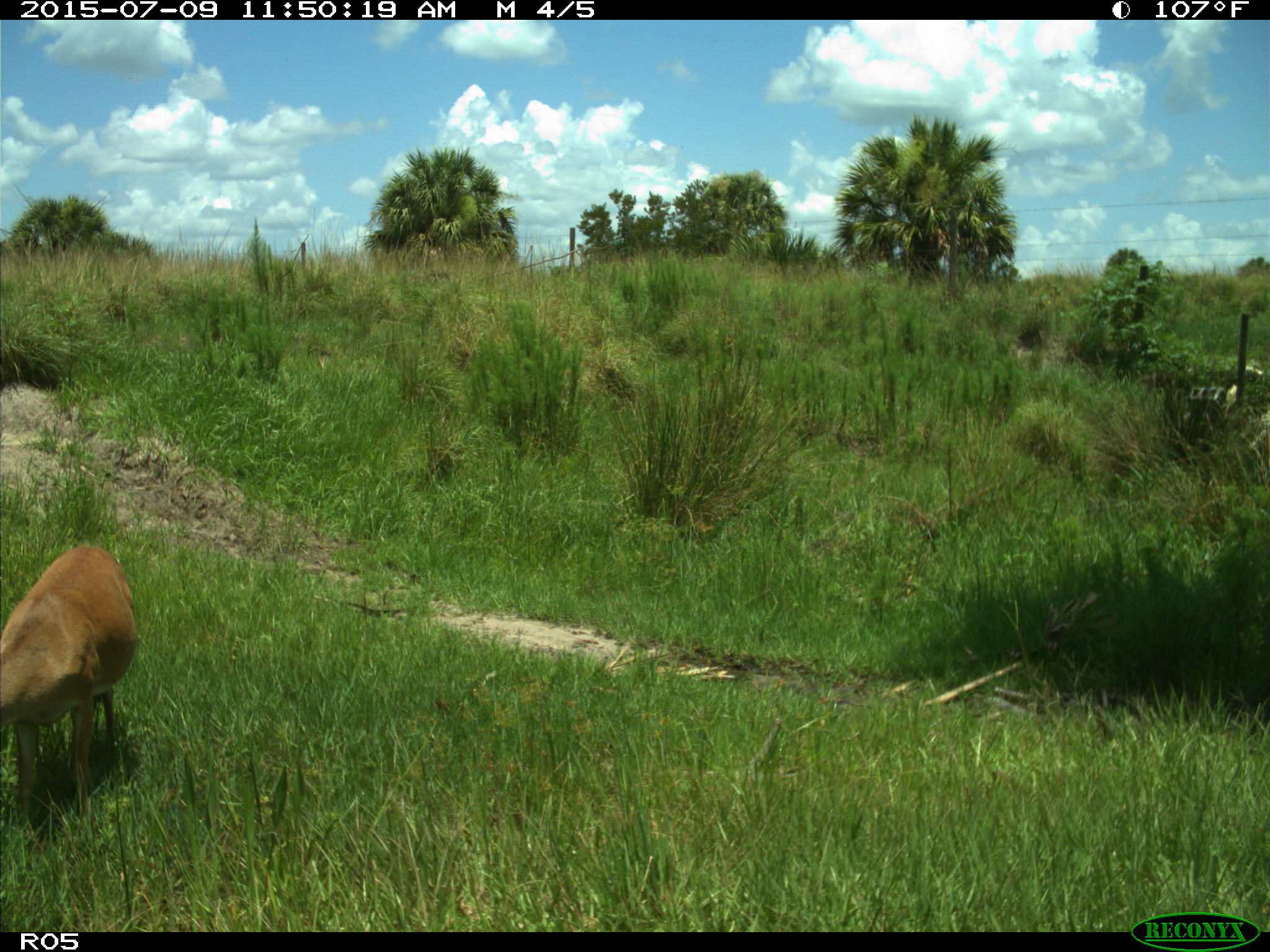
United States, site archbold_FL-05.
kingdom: Animalia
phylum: Chordata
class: Mammalia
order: Artiodactyla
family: Cervidae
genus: Odocoileus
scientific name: Odocoileus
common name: deer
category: unidentified deer